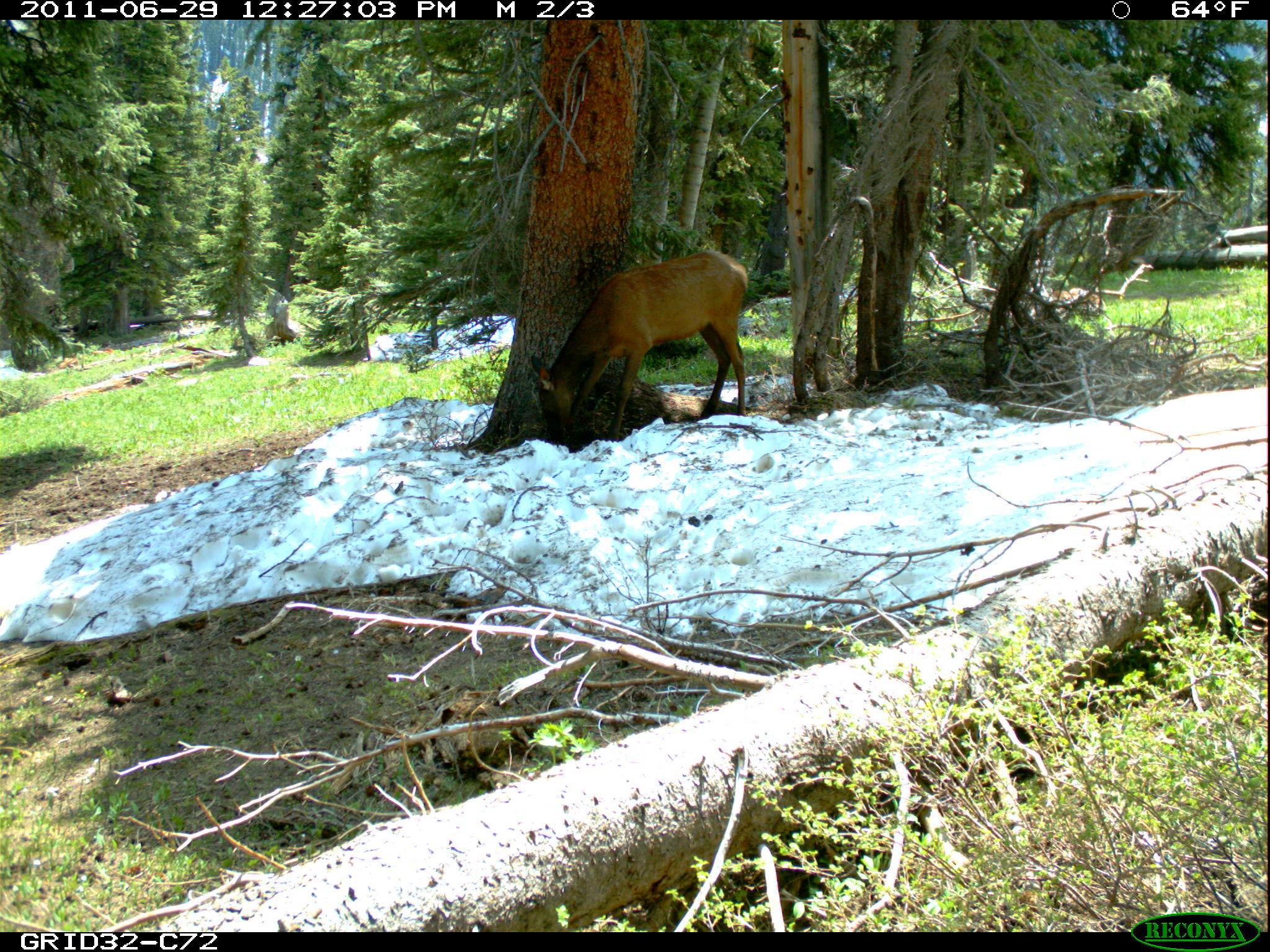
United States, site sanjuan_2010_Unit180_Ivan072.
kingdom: Animalia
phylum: Chordata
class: Mammalia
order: Artiodactyla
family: Cervidae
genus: Cervus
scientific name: Cervus elaphus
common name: red deer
Cervus elaphus (red deer).